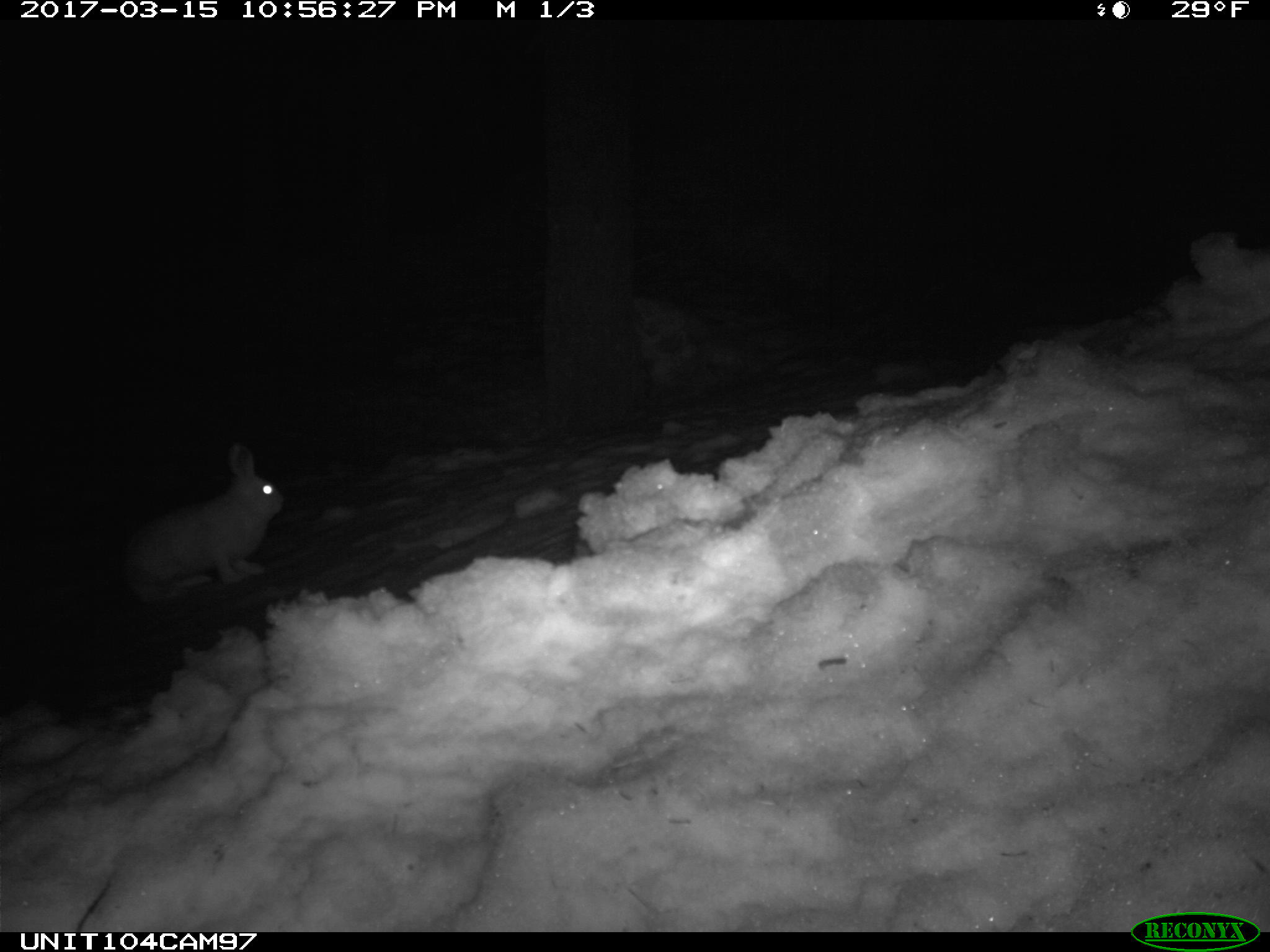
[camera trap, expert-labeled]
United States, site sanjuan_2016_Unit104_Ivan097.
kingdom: Animalia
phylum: Chordata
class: Mammalia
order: Lagomorpha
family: Leporidae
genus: Lepus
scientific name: Lepus americanus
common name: snowshoe hare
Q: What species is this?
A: Lepus americanus (snowshoe hare).